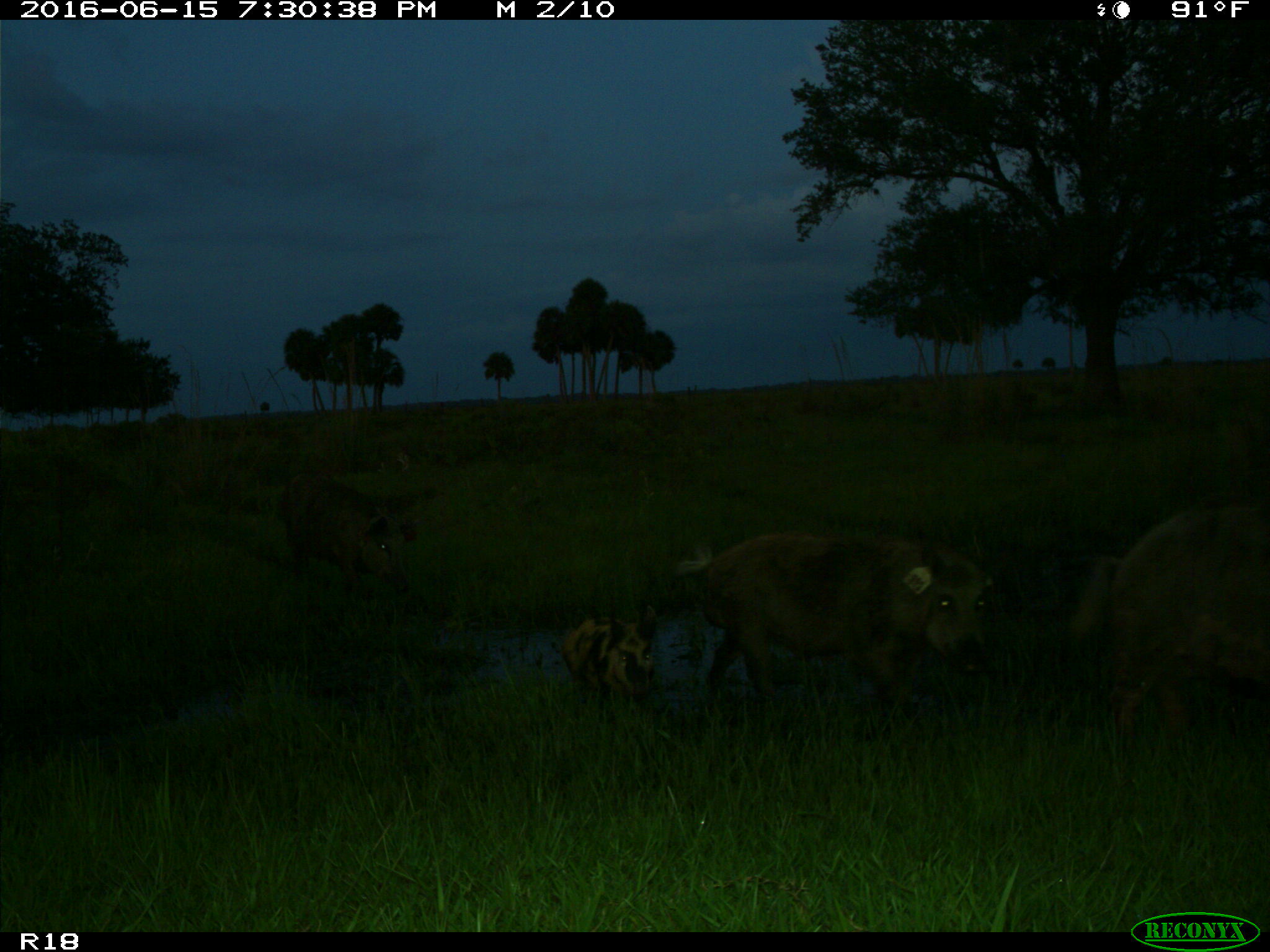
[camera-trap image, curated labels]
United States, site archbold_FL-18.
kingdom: Animalia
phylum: Chordata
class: Mammalia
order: Artiodactyla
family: Suidae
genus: Sus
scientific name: Sus scrofa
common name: wild boar